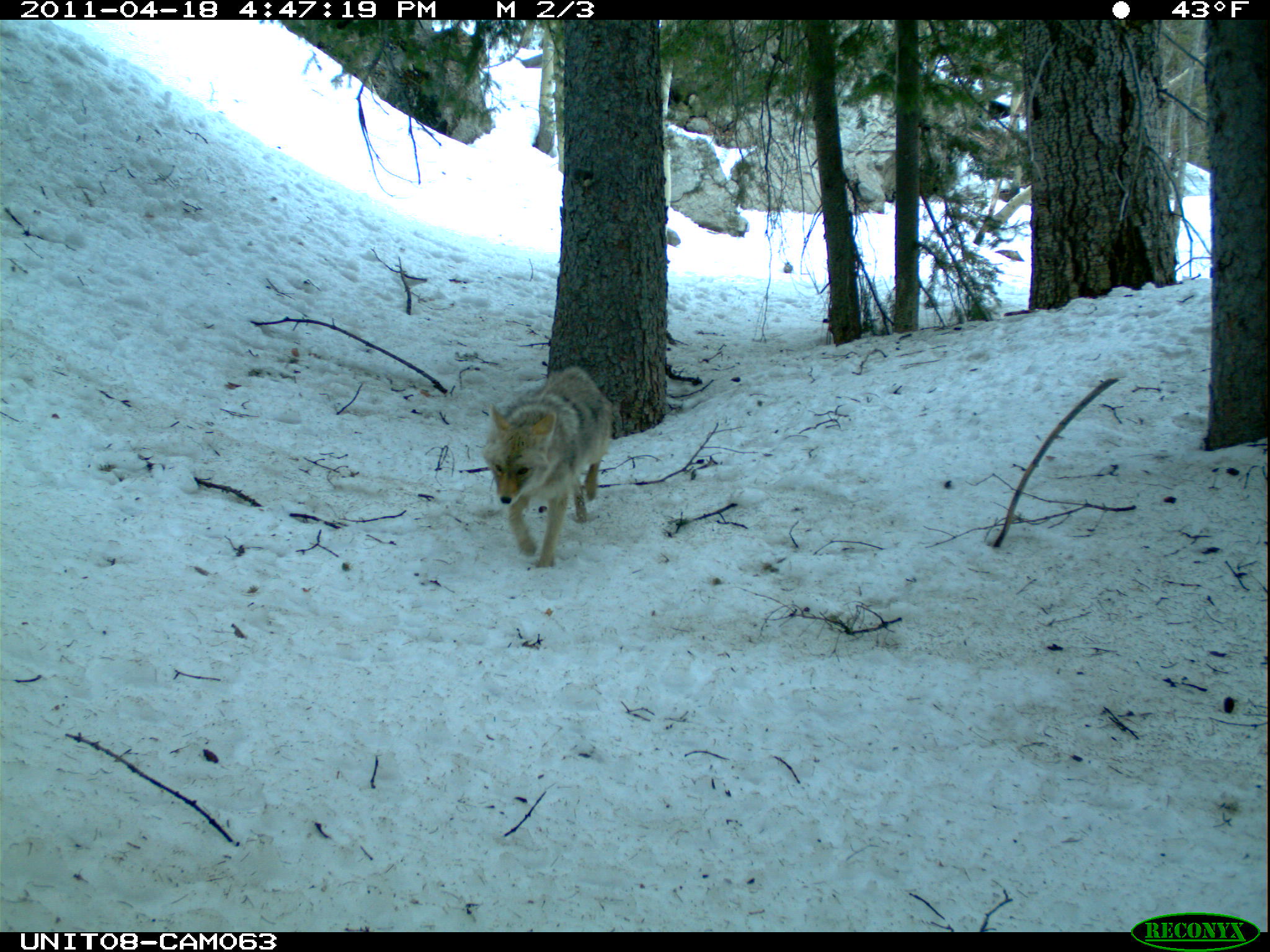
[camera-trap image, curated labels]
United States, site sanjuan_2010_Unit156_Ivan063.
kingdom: Animalia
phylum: Chordata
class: Mammalia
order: Carnivora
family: Canidae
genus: Canis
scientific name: Canis latrans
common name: coyote